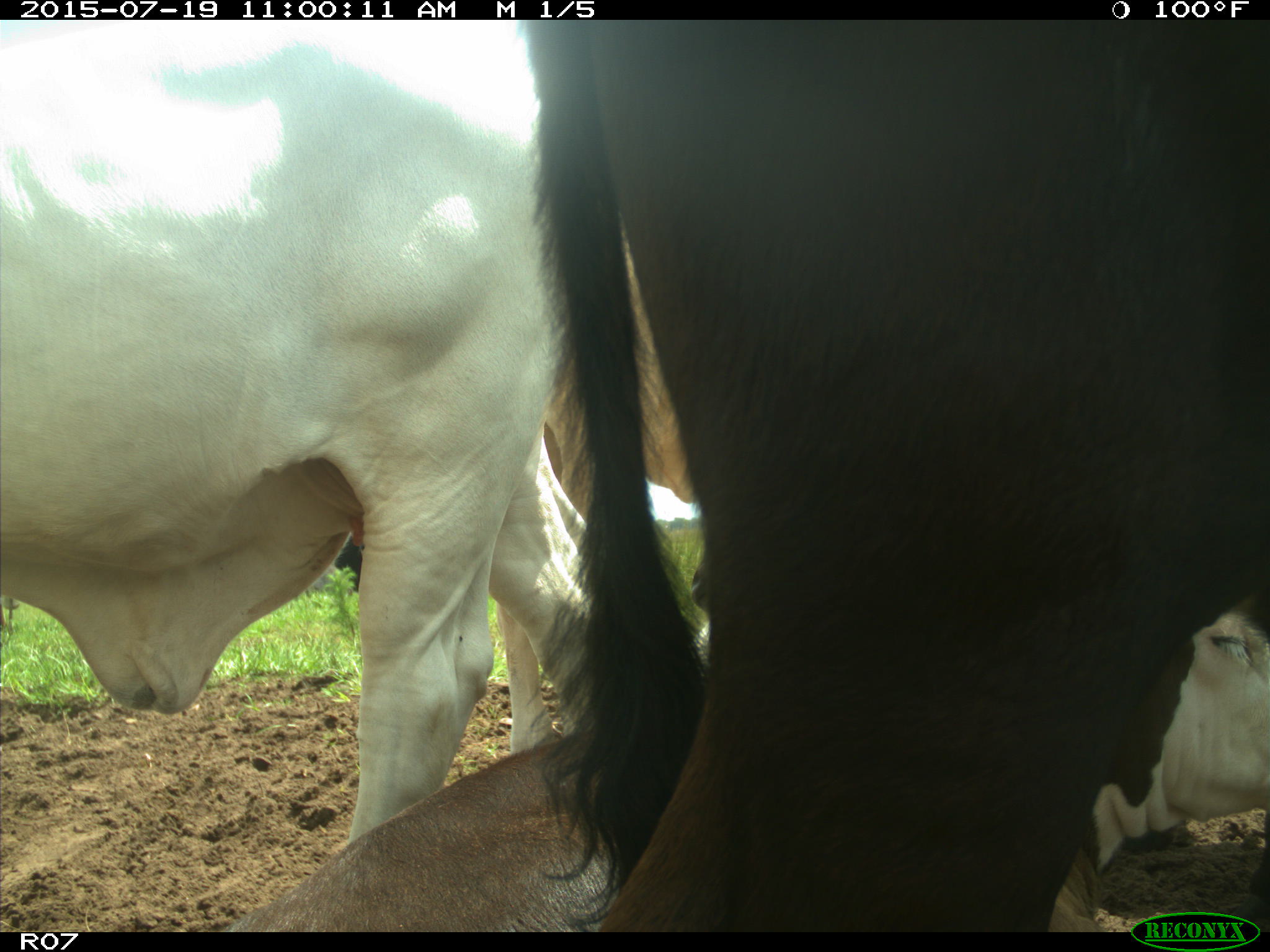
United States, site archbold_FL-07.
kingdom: Animalia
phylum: Chordata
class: Mammalia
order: Artiodactyla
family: Bovidae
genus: Bos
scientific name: Bos taurus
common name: domestic cow